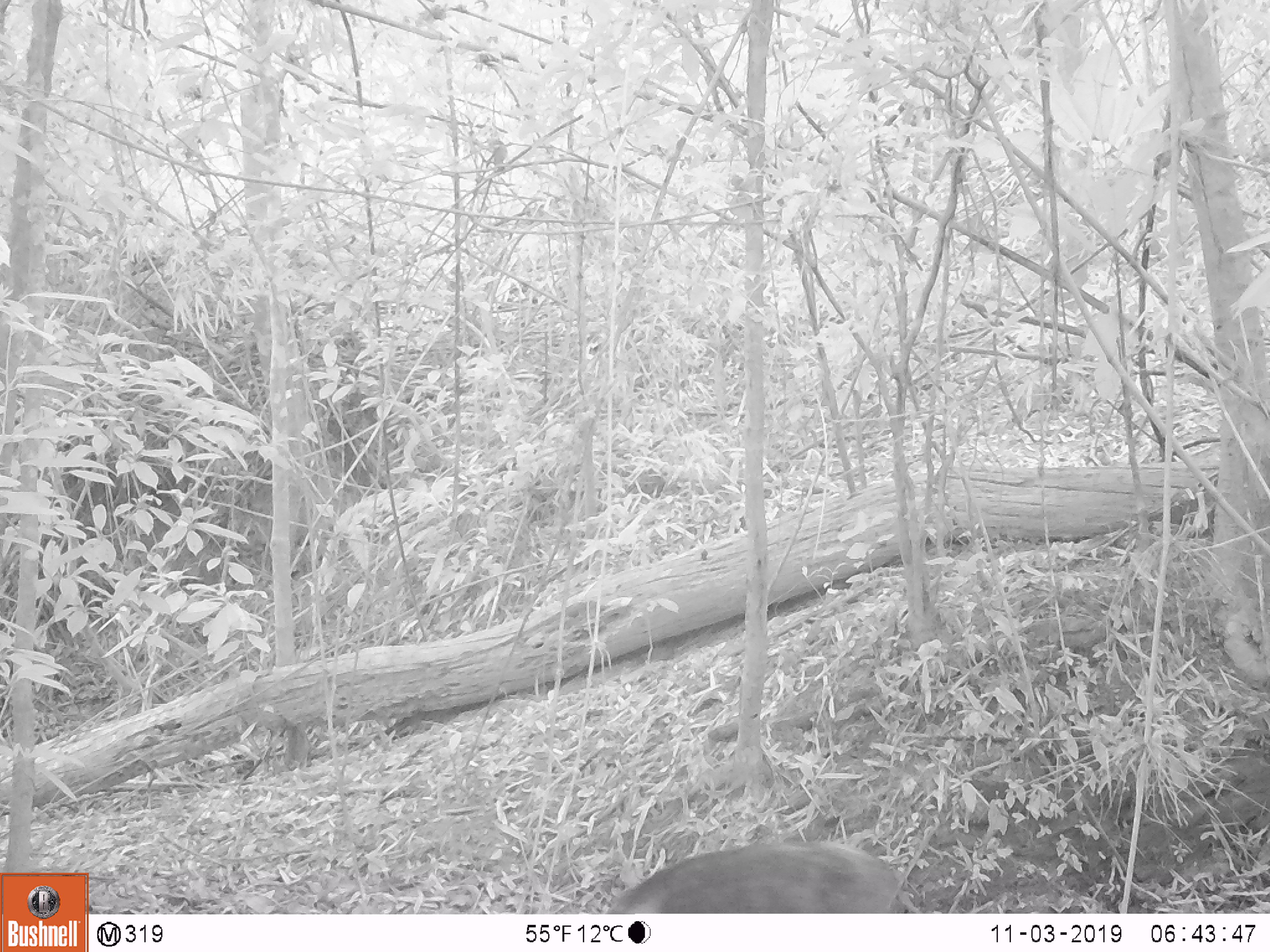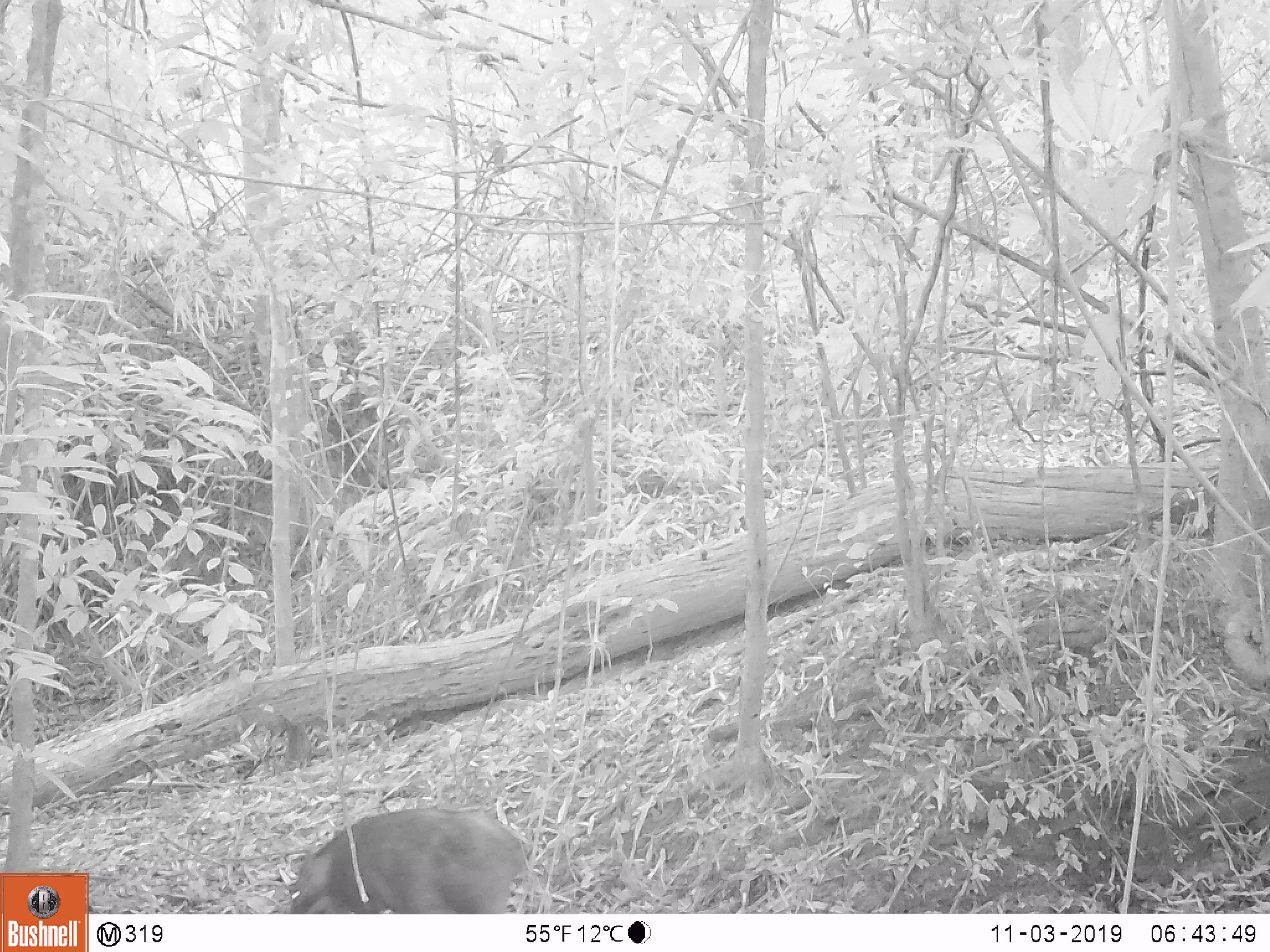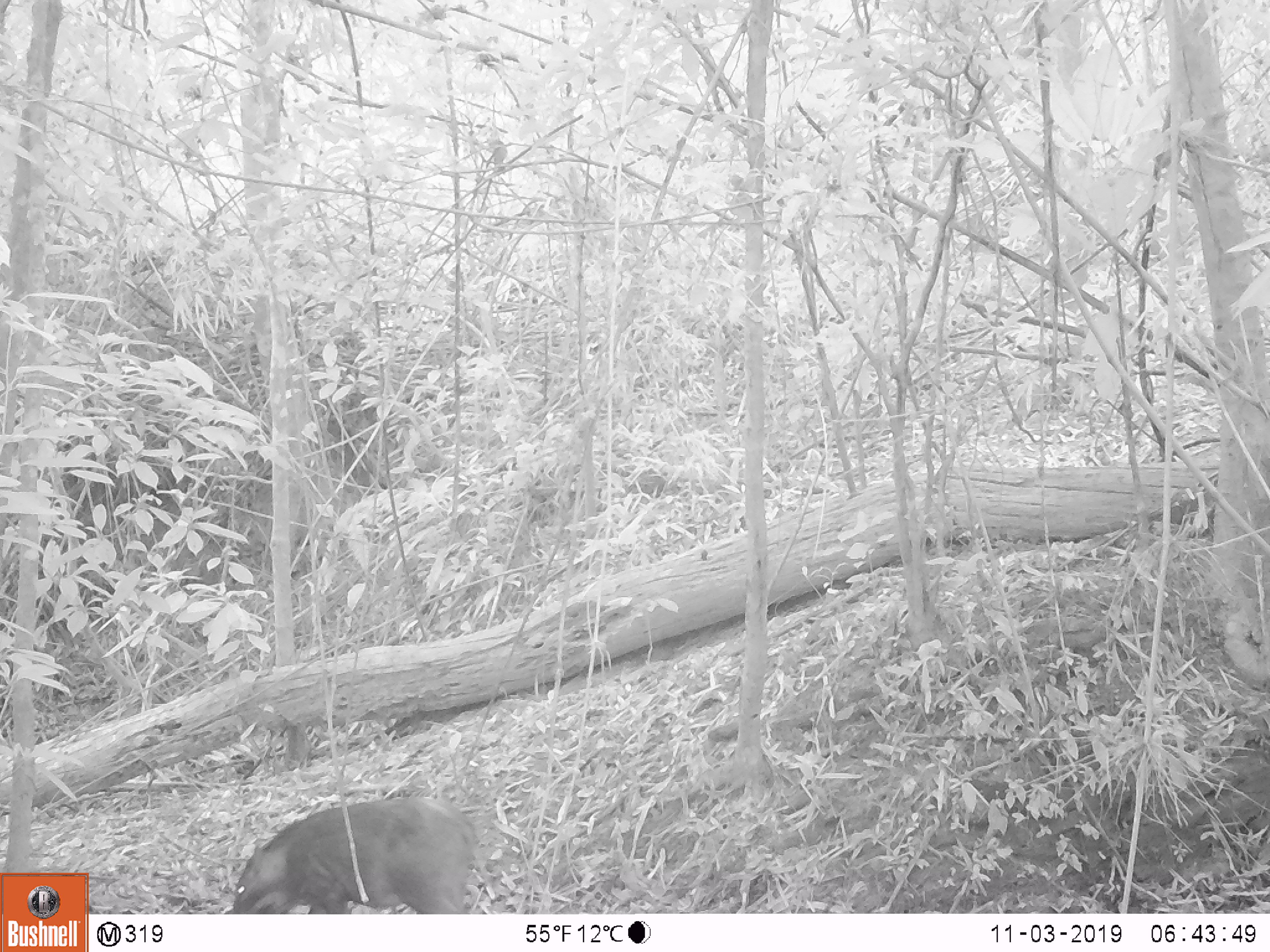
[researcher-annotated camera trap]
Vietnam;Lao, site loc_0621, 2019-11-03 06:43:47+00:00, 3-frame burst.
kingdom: Animalia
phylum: Chordata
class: Mammalia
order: Artiodactyla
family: Suidae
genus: Sus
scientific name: Sus scrofa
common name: eurasian wild pig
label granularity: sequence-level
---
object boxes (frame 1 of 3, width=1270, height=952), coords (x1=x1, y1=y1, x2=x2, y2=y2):
eurasian wild pig: (x1=604, y1=840, x2=922, y2=913)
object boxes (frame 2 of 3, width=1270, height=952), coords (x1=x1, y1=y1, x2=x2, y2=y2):
eurasian wild pig: (x1=284, y1=808, x2=530, y2=914)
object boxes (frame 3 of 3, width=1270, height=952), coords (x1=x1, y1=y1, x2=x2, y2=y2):
eurasian wild pig: (x1=232, y1=795, x2=493, y2=914)